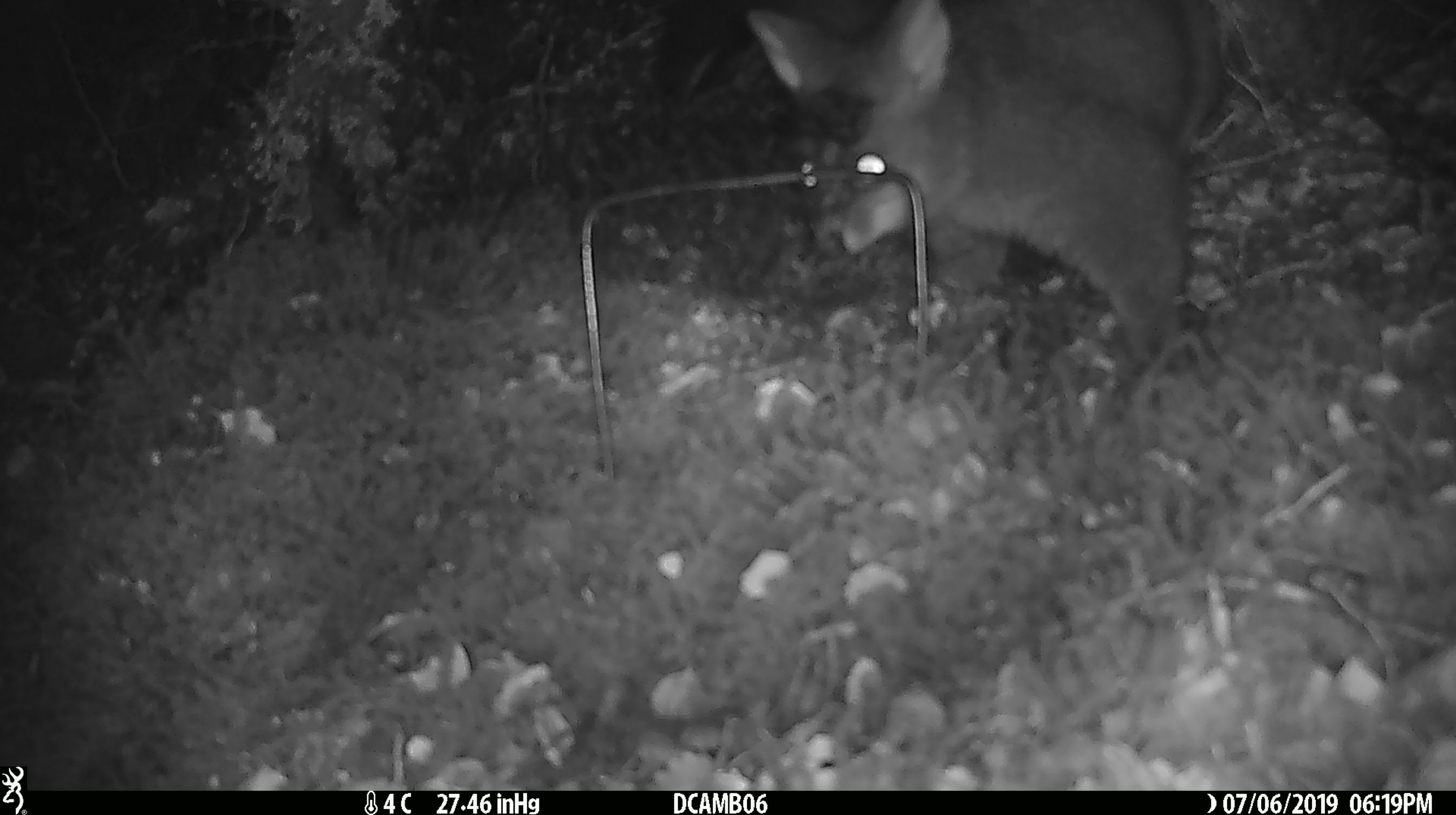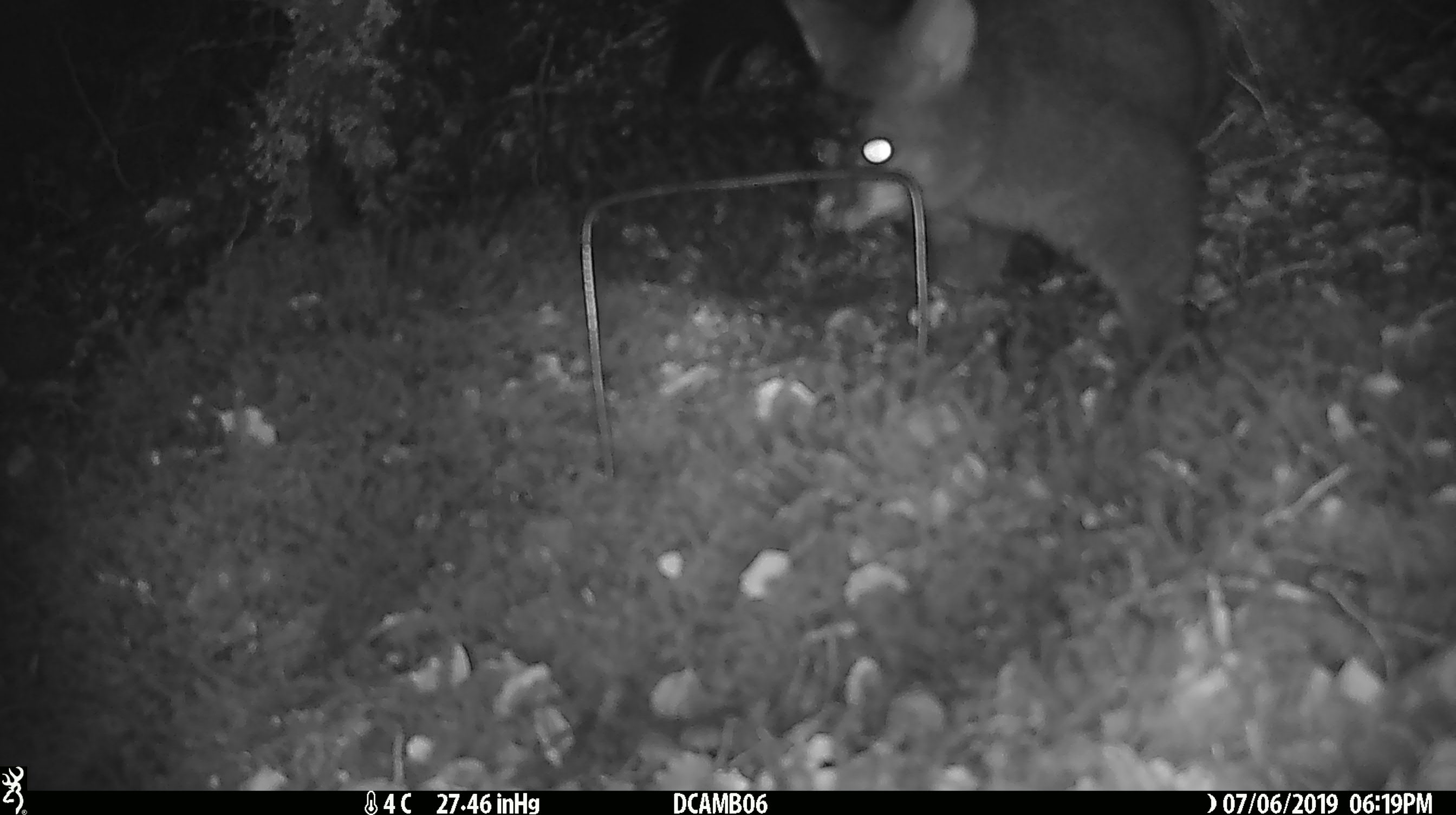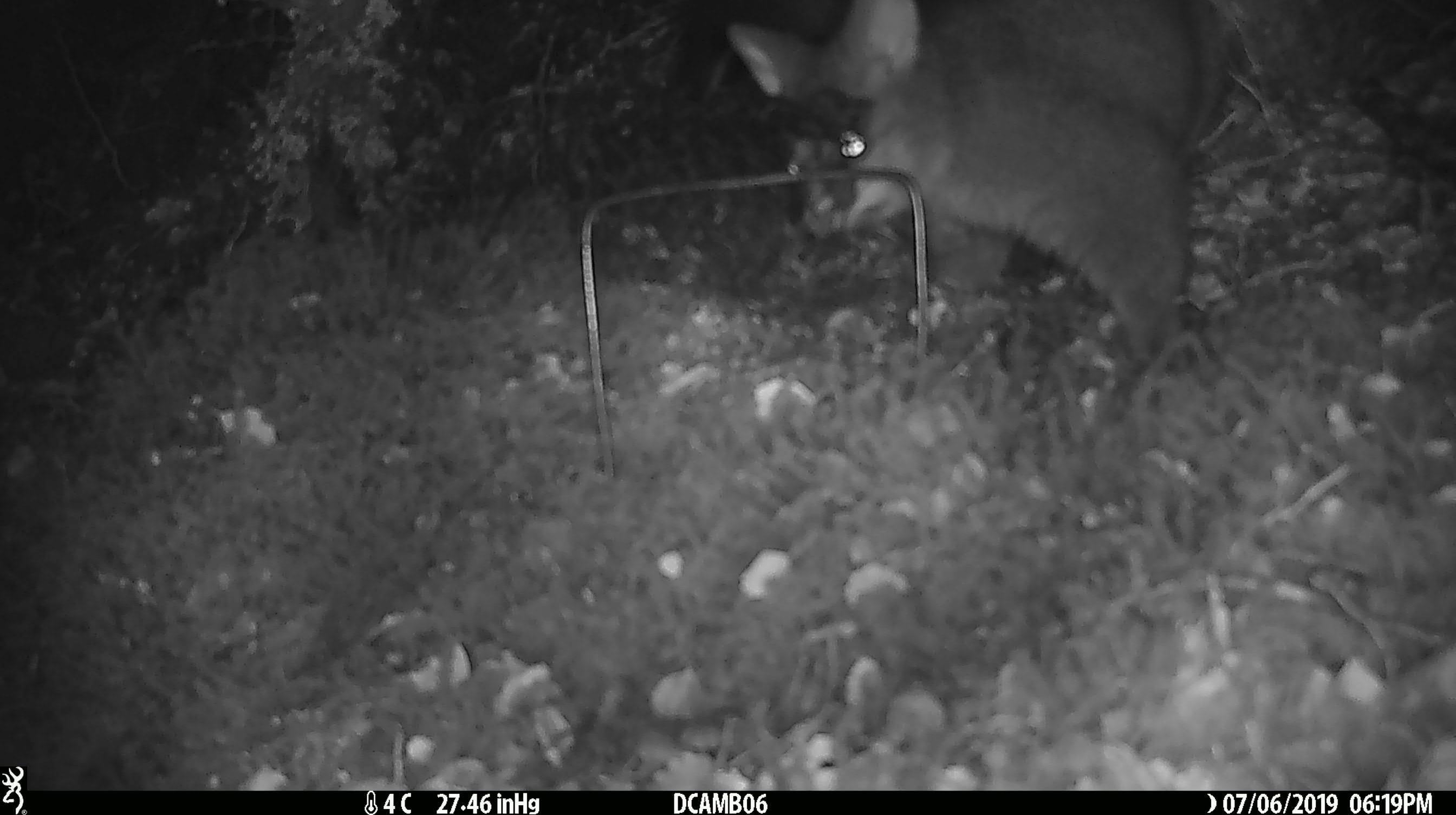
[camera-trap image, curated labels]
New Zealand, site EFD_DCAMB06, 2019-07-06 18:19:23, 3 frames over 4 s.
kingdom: Animalia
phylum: Chordata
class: Mammalia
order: Diprotodontia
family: Phalangeridae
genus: Trichosurus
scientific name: Trichosurus vulpecula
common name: common brushtail possum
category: possum